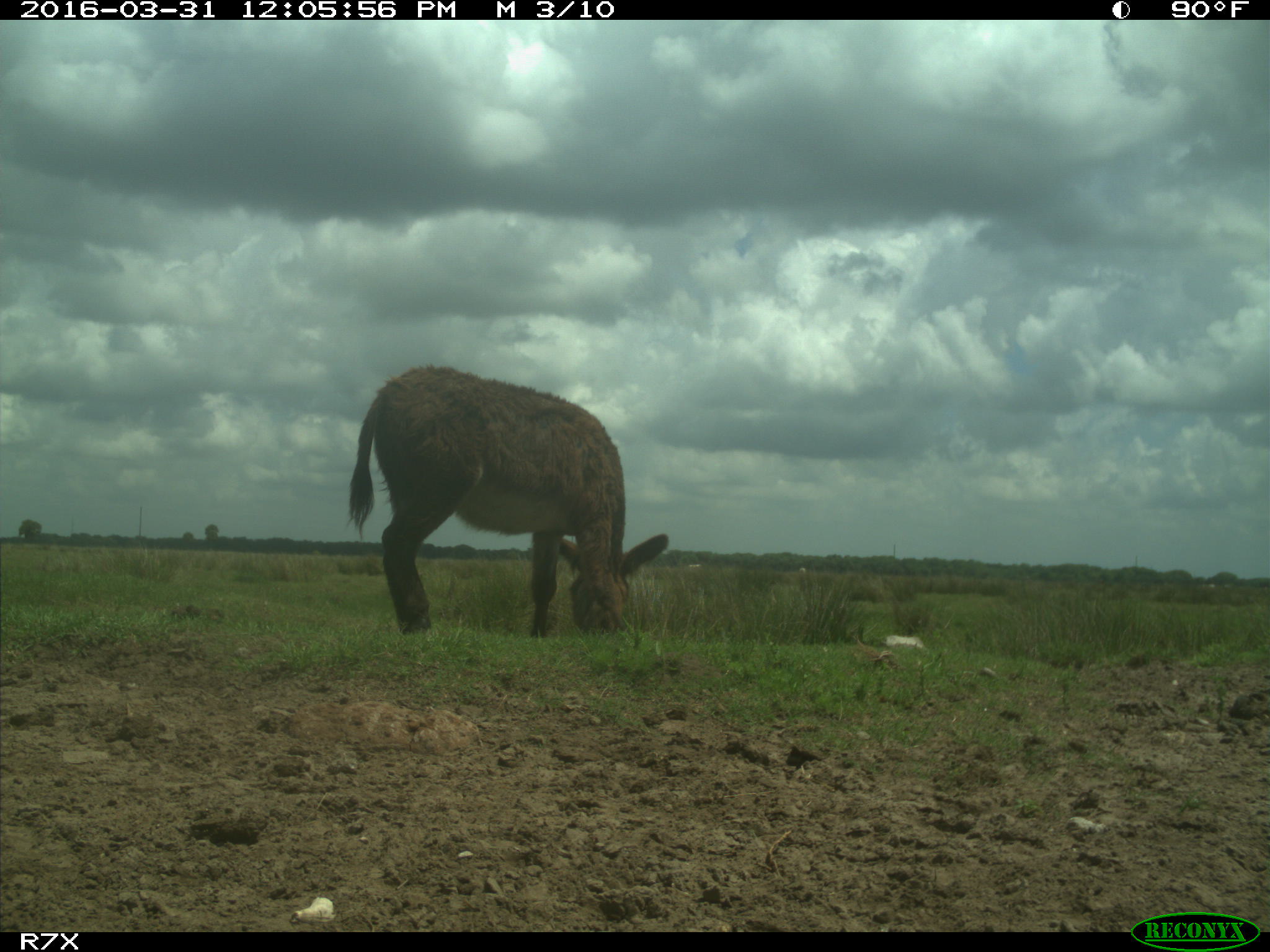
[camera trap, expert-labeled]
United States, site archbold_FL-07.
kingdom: Animalia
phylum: Chordata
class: Mammalia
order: Artiodactyla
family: Bovidae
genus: Bos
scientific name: Bos taurus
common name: domestic cow